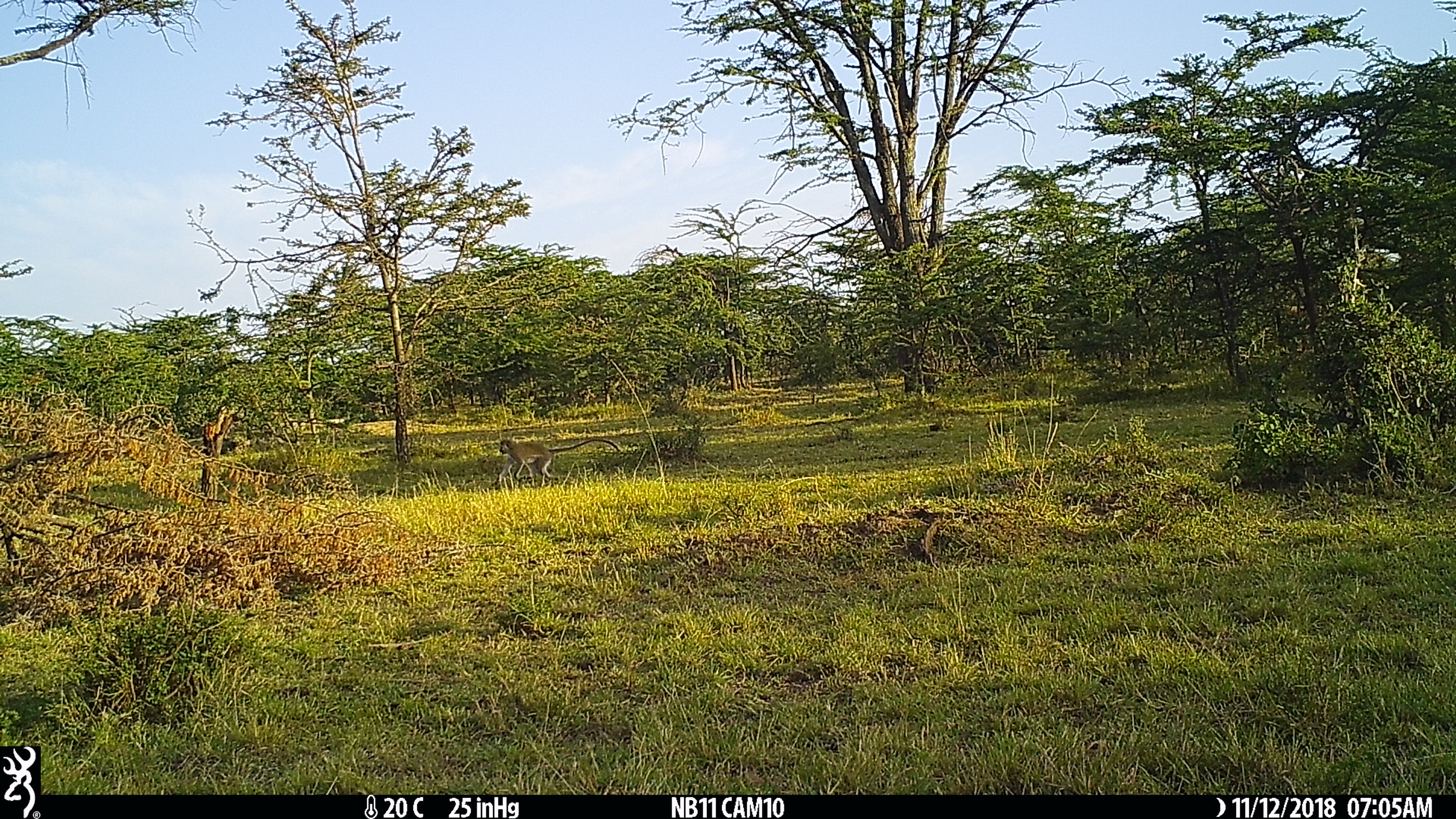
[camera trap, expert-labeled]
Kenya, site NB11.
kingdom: Animalia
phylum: Chordata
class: Mammalia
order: Primates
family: Cercopithecidae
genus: Chlorocebus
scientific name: Chlorocebus pygerythrus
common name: vervet monkey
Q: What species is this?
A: Vervet monkey (Chlorocebus pygerythrus).